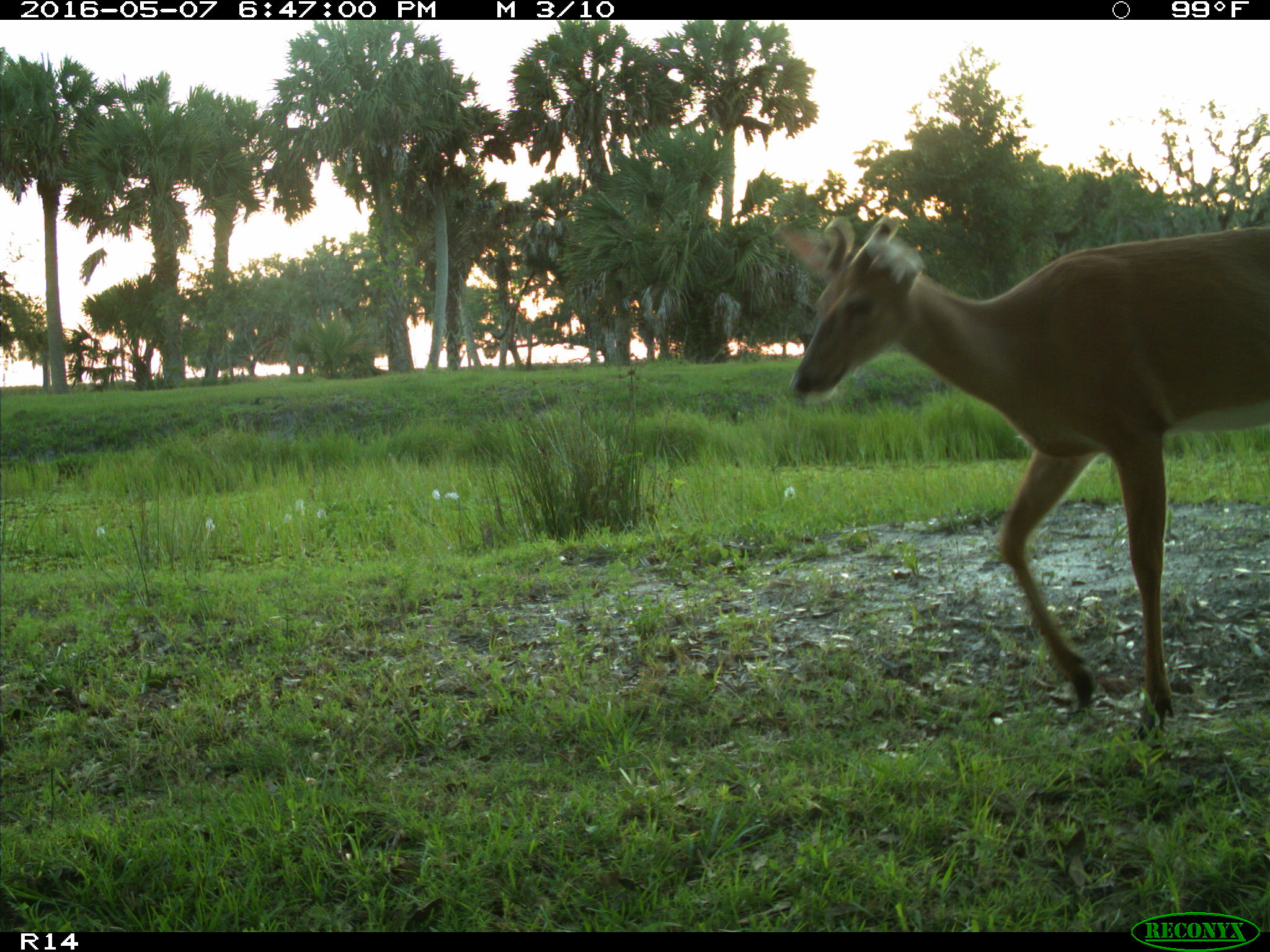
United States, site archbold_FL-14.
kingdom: Animalia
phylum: Chordata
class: Mammalia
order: Artiodactyla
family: Cervidae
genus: Odocoileus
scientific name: Odocoileus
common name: deer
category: unidentified deer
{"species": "unidentified deer (deer) (Odocoileus)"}